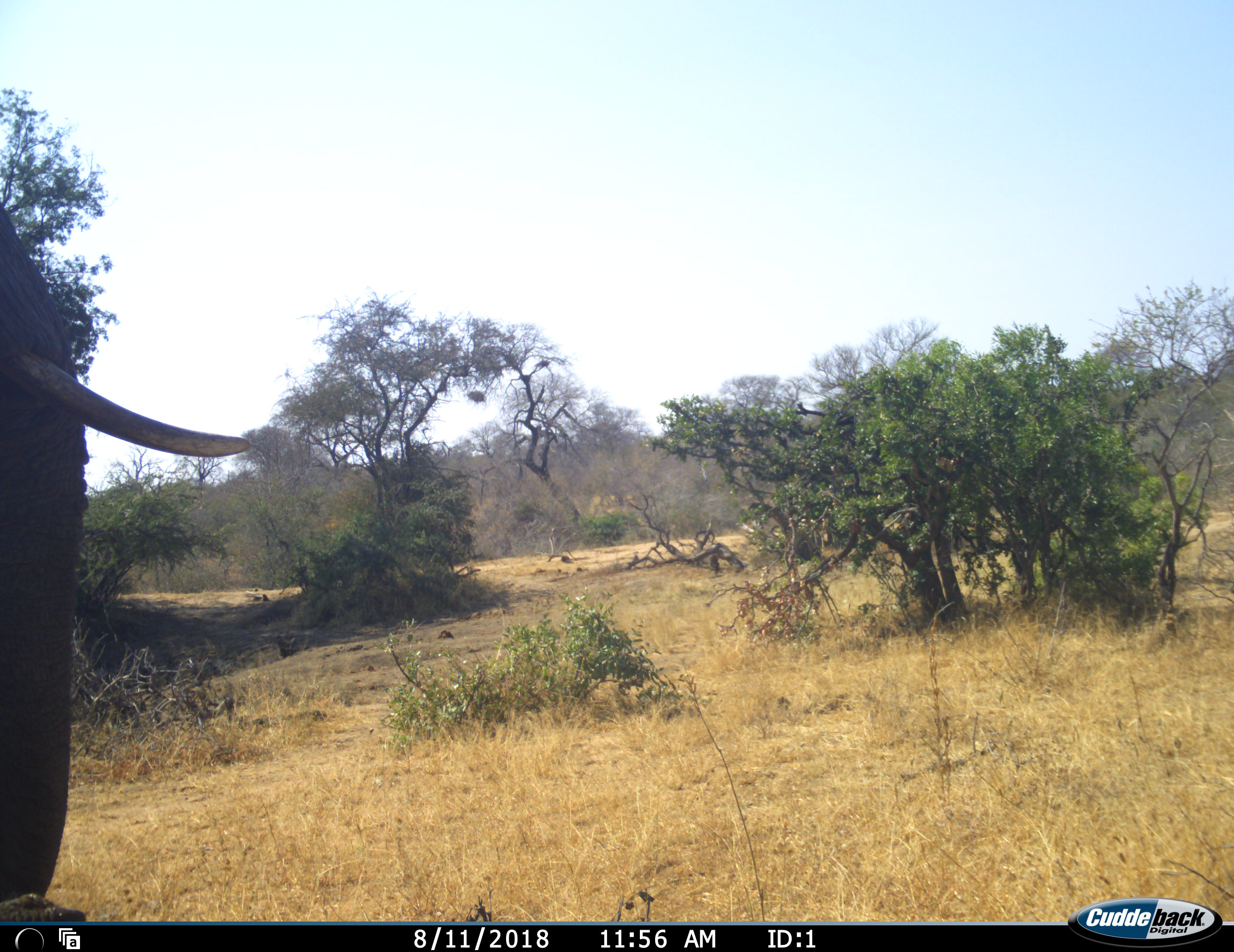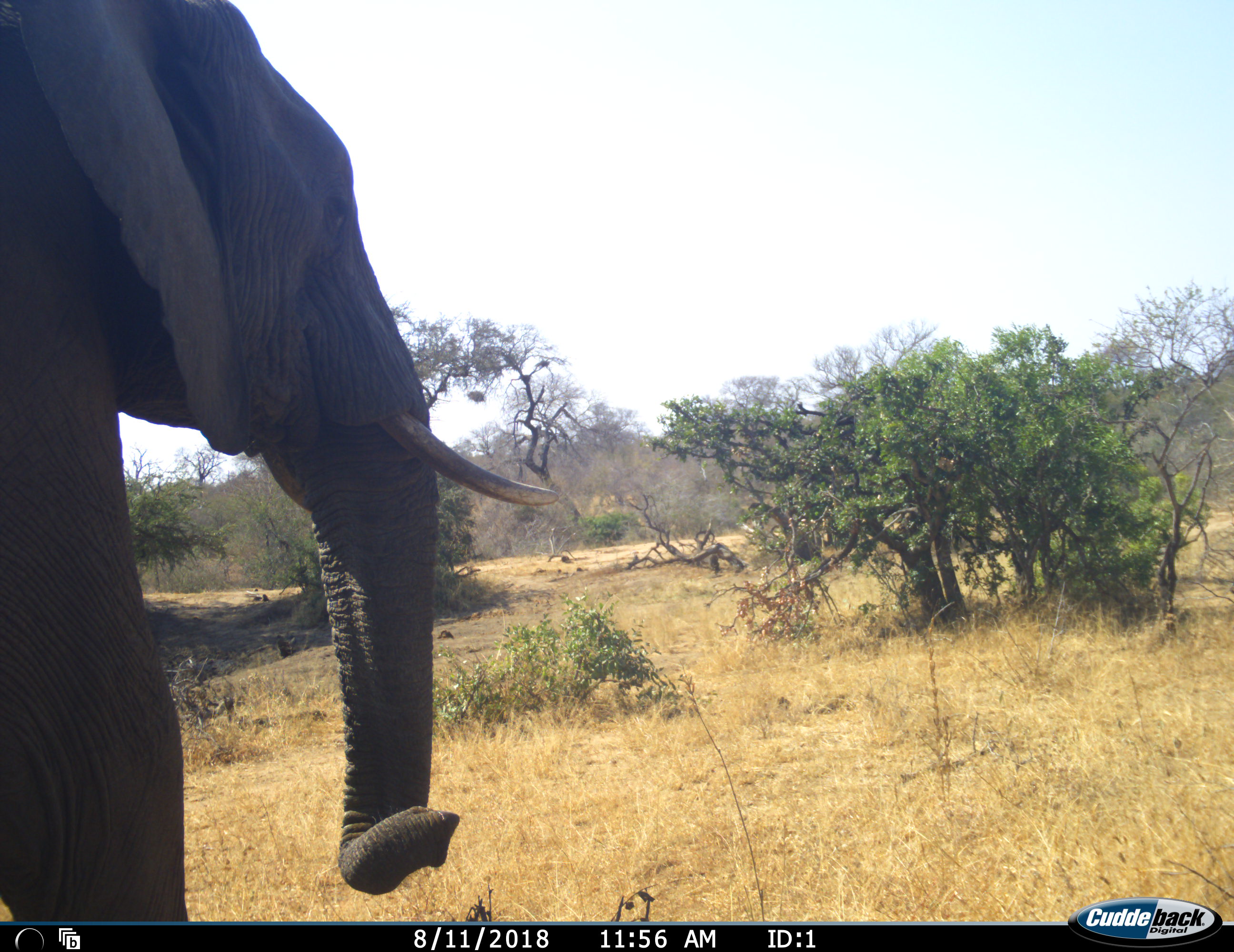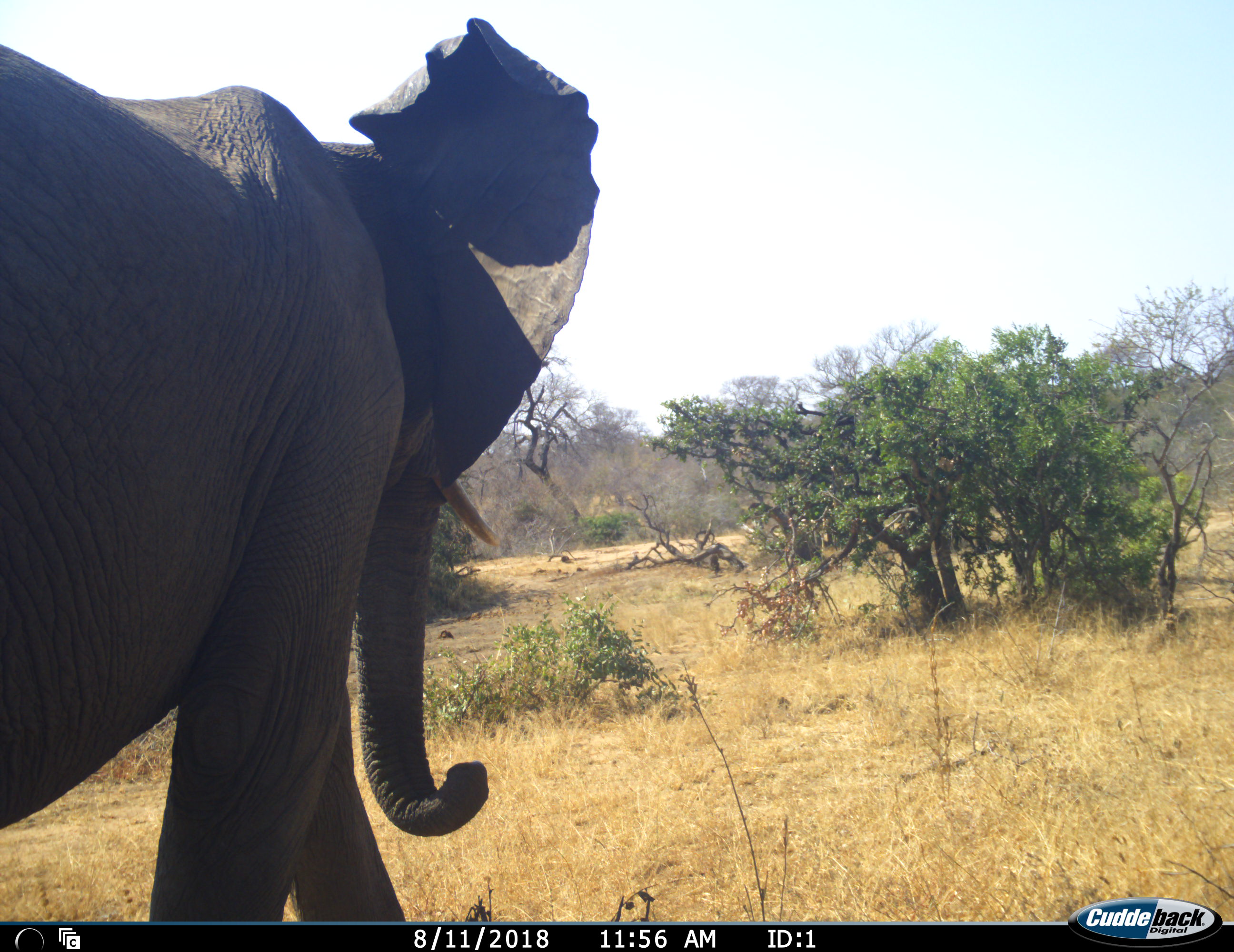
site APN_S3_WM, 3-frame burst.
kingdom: Animalia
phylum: Chordata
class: Mammalia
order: Proboscidea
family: Elephantidae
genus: Loxodonta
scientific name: Loxodonta africana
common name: african bush elephant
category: elephant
Elephant (african bush elephant) (Loxodonta africana), count 1. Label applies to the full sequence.